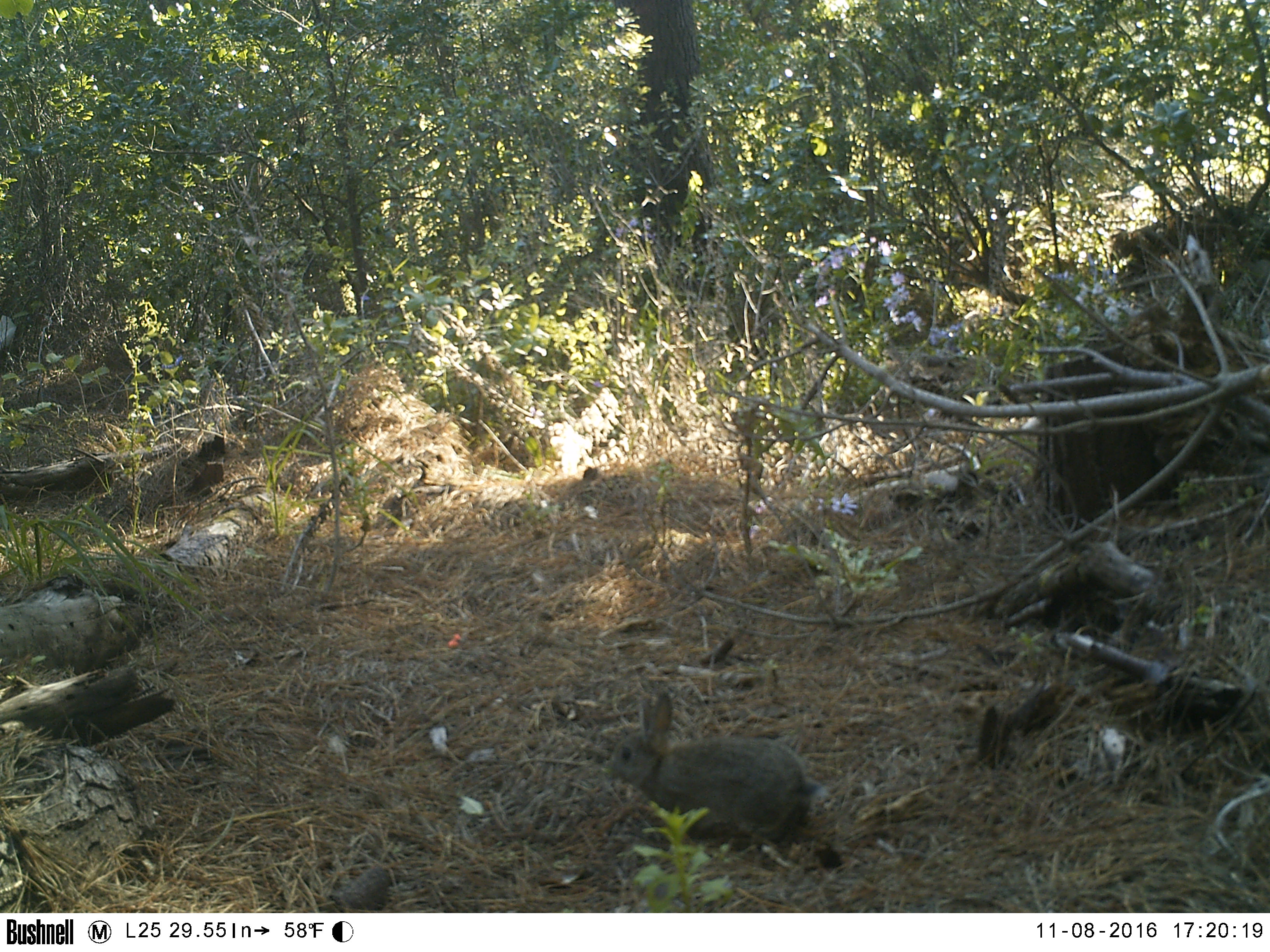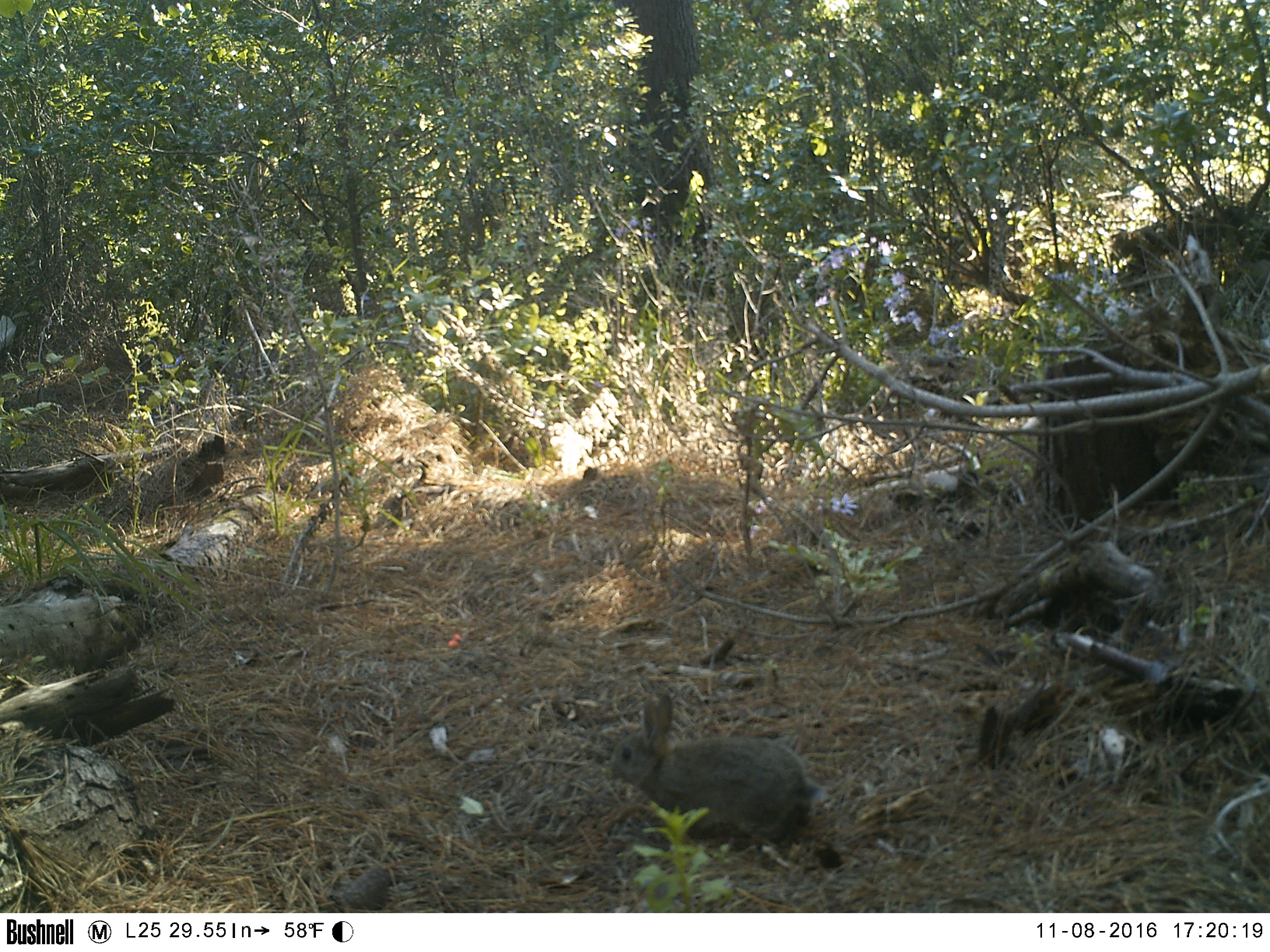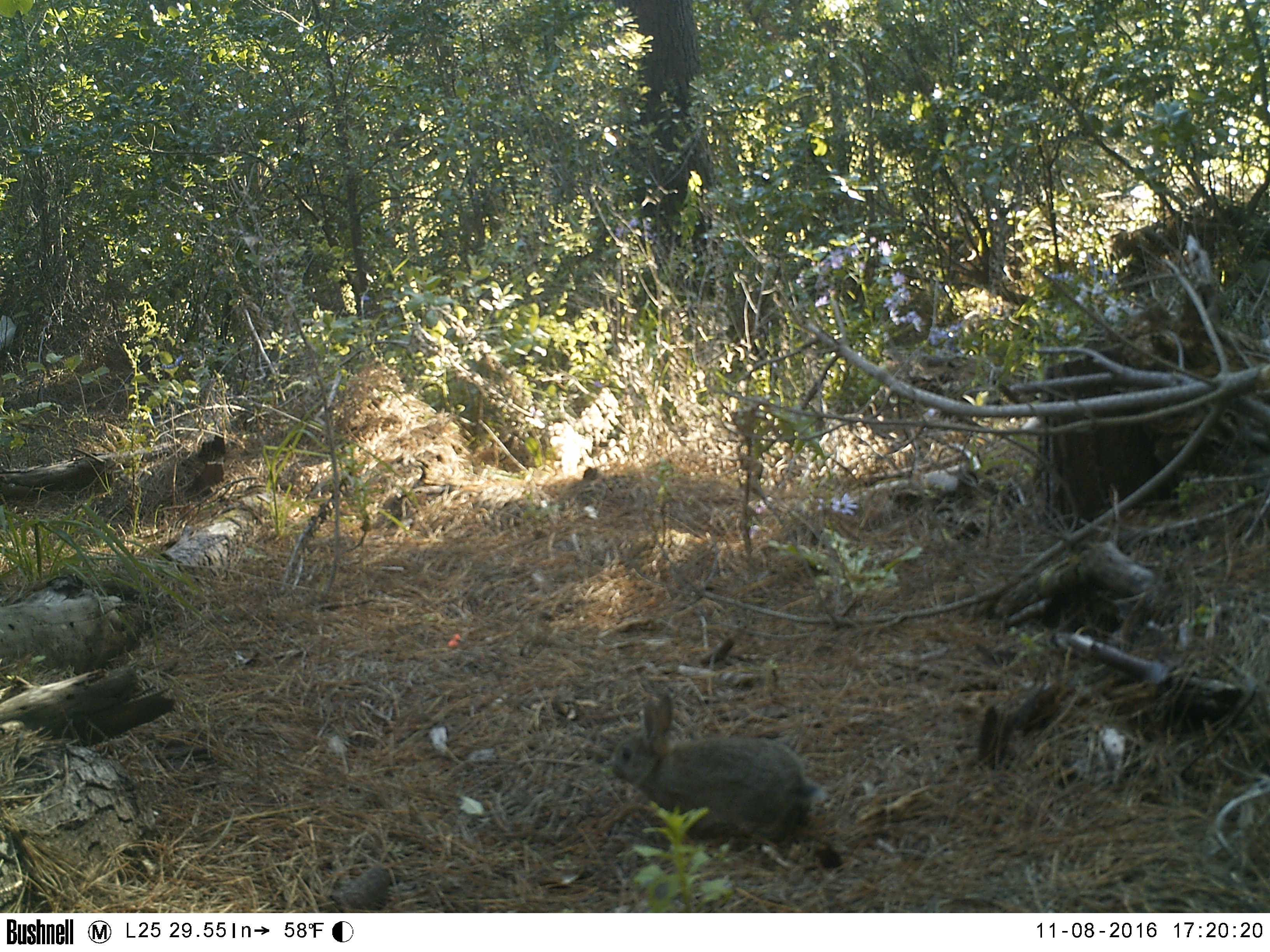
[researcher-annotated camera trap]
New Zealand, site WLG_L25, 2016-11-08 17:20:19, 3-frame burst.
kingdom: Animalia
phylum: Chordata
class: Mammalia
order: Lagomorpha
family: Leporidae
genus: Oryctolagus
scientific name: Oryctolagus cuniculus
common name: european rabbit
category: rabbit